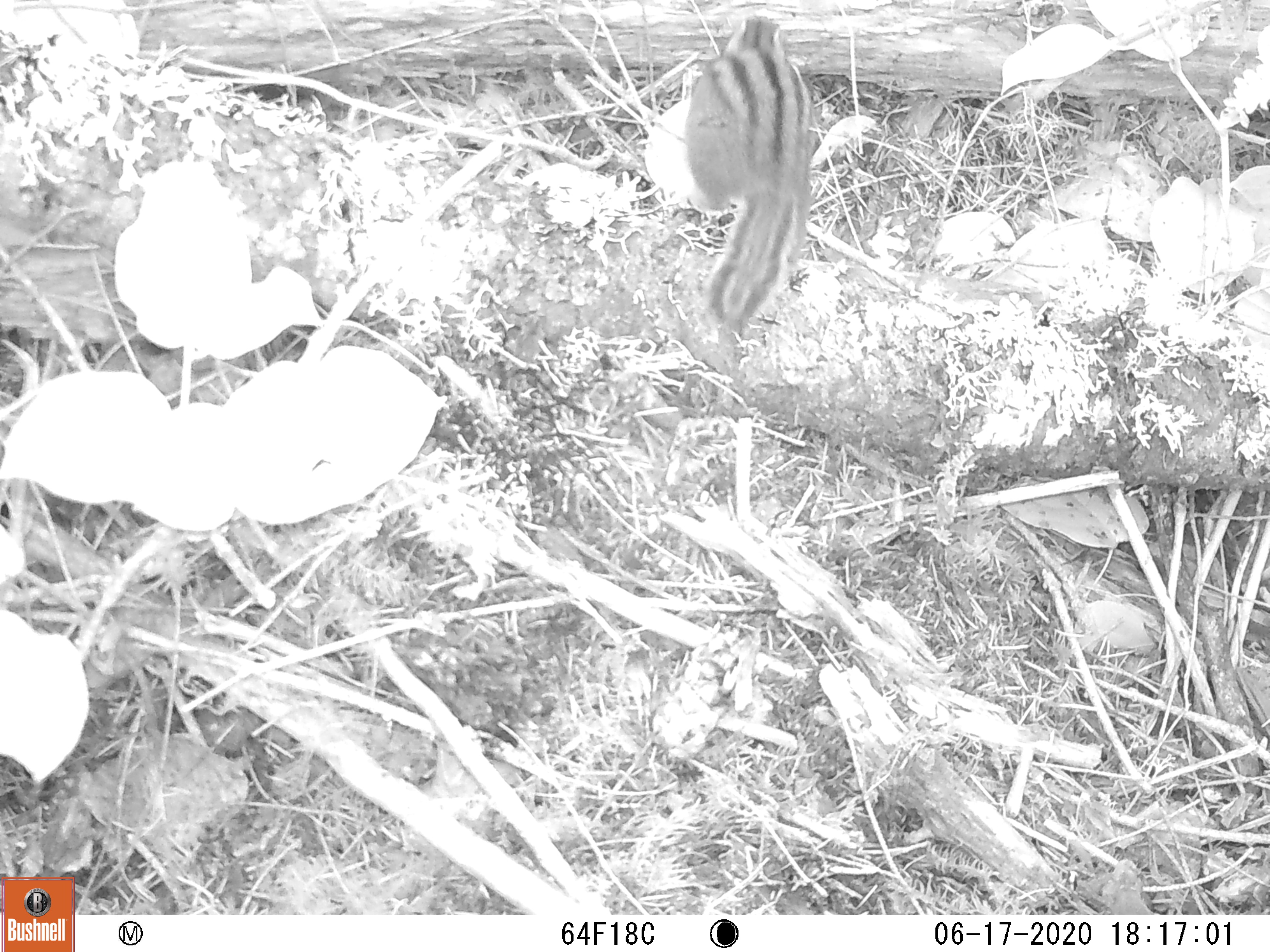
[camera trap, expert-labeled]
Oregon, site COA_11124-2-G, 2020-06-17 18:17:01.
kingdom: Animalia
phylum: Chordata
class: Mammalia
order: Rodentia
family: Sciuridae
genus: Neotamias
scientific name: Neotamias townsendii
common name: townsend's chipmunk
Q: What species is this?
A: Townsend's chipmunk (Neotamias townsendii).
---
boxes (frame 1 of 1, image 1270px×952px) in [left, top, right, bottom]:
townsend's chipmunk: [676, 12, 813, 346]